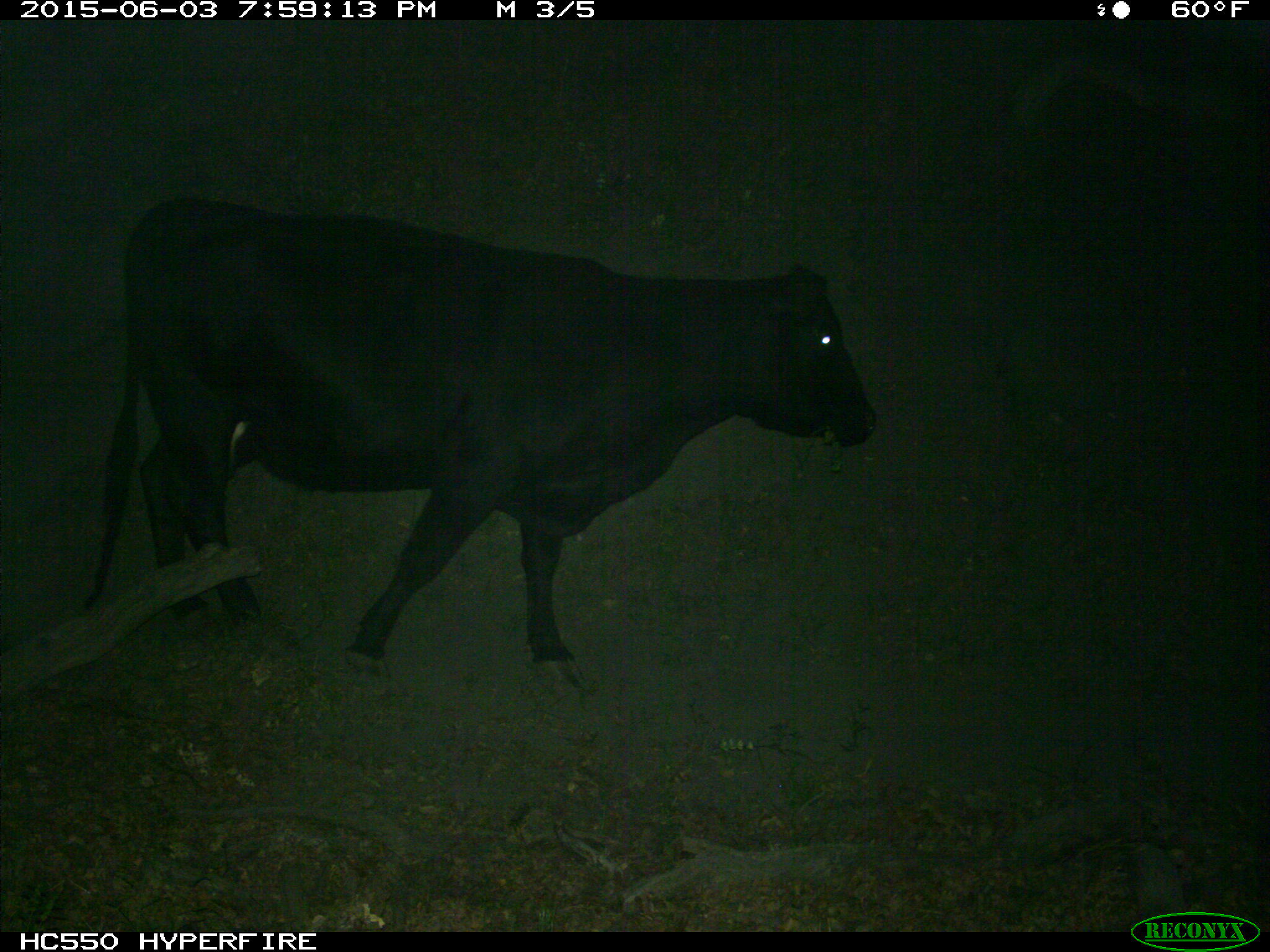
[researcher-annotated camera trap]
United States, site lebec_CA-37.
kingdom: Animalia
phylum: Chordata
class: Mammalia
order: Artiodactyla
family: Bovidae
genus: Bos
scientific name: Bos taurus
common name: domestic cow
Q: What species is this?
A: Bos taurus (domestic cow).